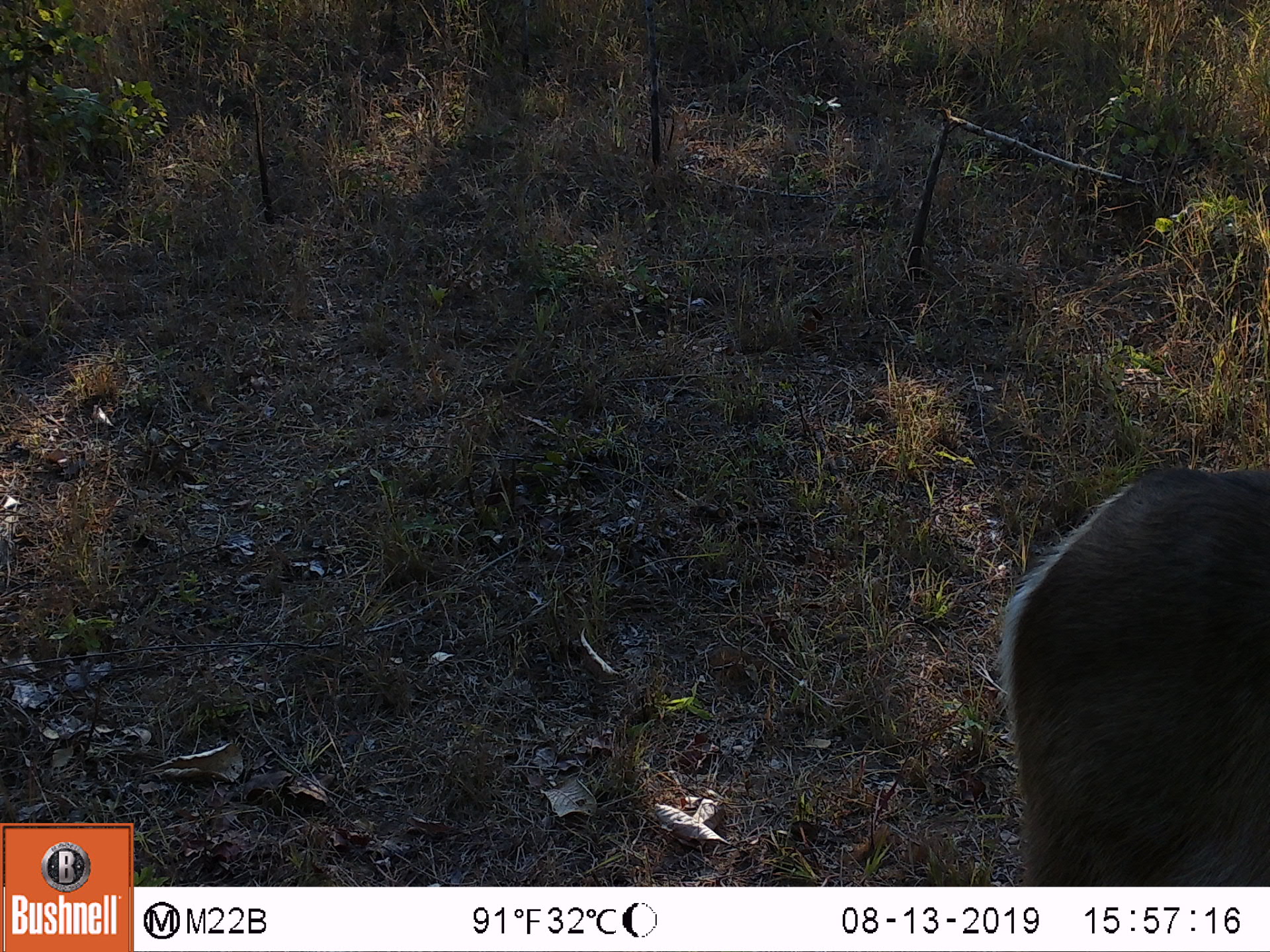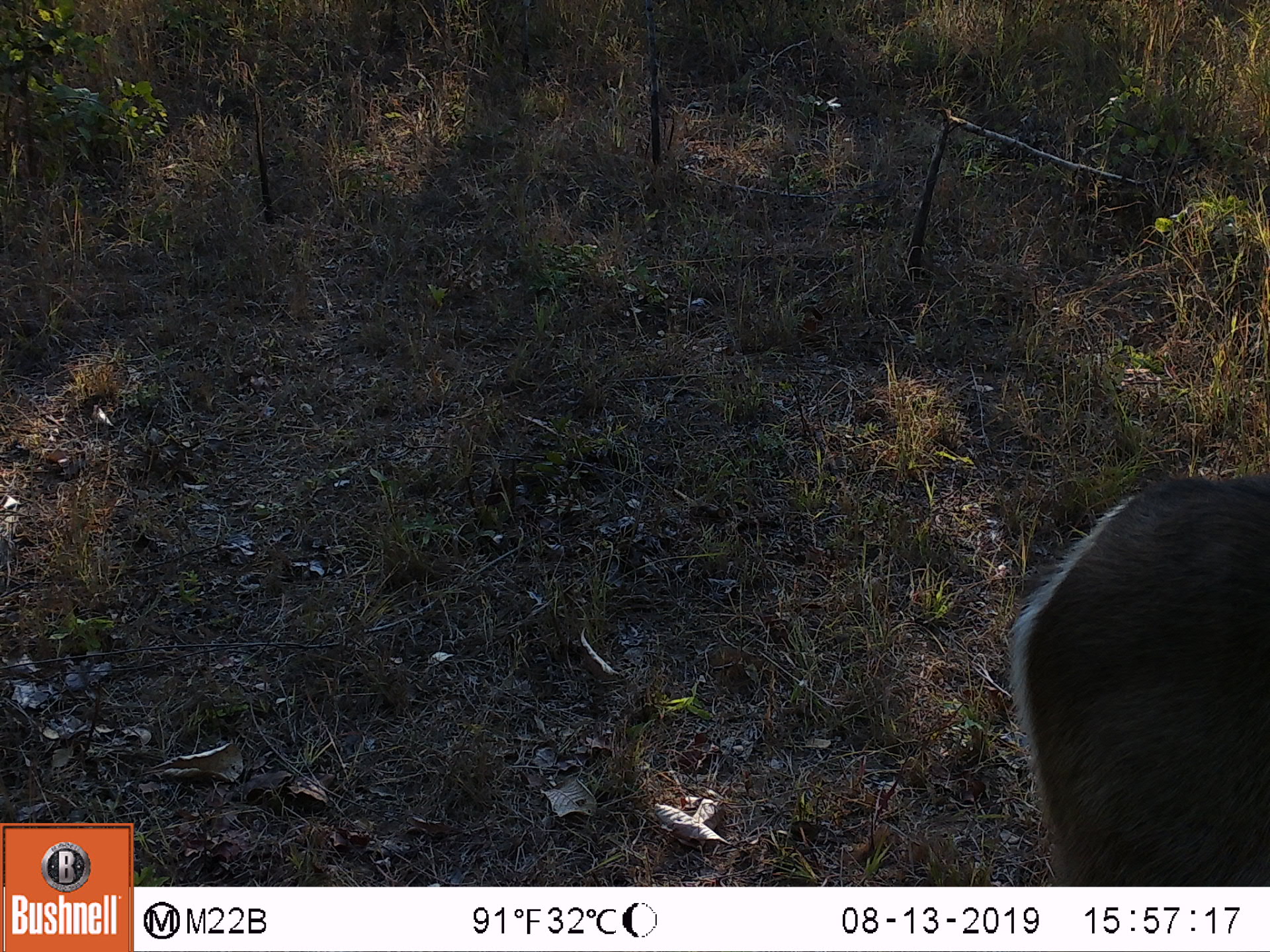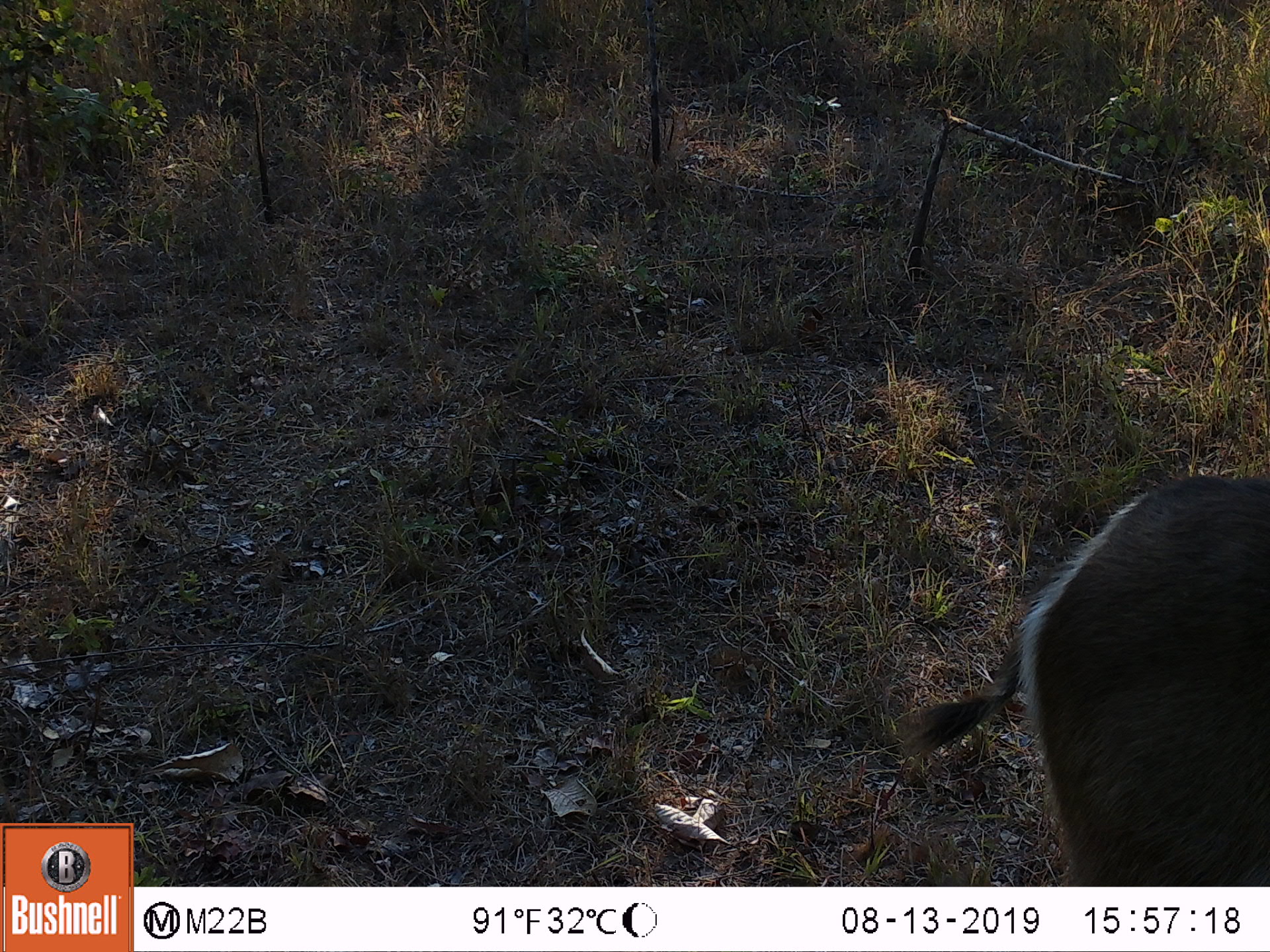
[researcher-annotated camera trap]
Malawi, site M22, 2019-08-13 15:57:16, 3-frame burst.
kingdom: Animalia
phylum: Chordata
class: Mammalia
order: Artiodactyla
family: Bovidae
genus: Kobus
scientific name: Kobus ellipsiprymnus ellipsiprymnus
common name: common waterbuck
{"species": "common waterbuck (Kobus ellipsiprymnus ellipsiprymnus)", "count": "1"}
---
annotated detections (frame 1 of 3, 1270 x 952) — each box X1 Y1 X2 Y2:
common waterbuck: 975 431 1266 883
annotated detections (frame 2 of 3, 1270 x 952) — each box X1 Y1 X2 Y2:
common waterbuck: 993 455 1267 877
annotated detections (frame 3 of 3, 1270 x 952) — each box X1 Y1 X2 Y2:
common waterbuck: 964 463 1268 883